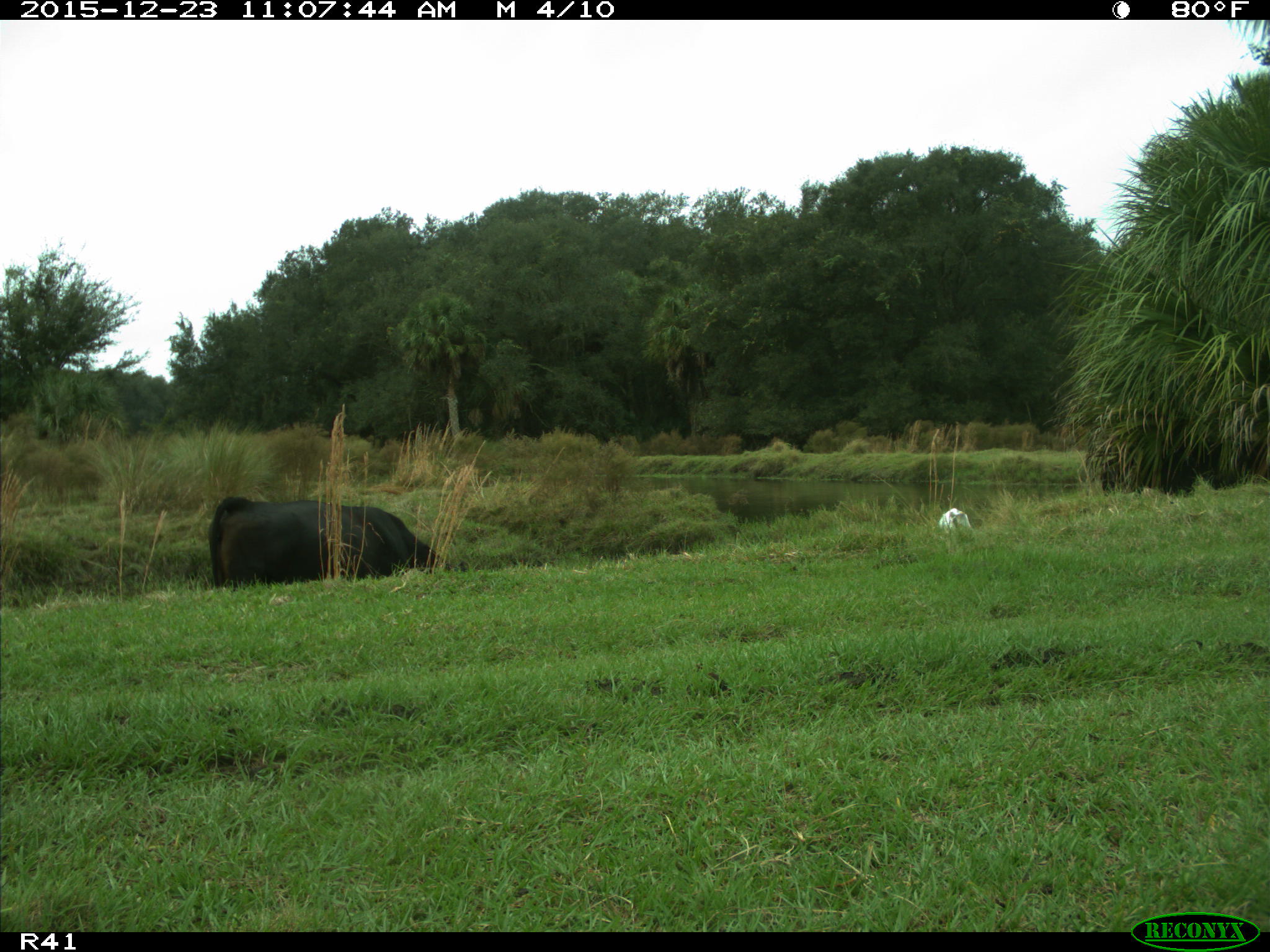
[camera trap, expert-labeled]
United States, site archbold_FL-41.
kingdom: Animalia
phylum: Chordata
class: Mammalia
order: Artiodactyla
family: Bovidae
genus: Bos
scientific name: Bos taurus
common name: domestic cow